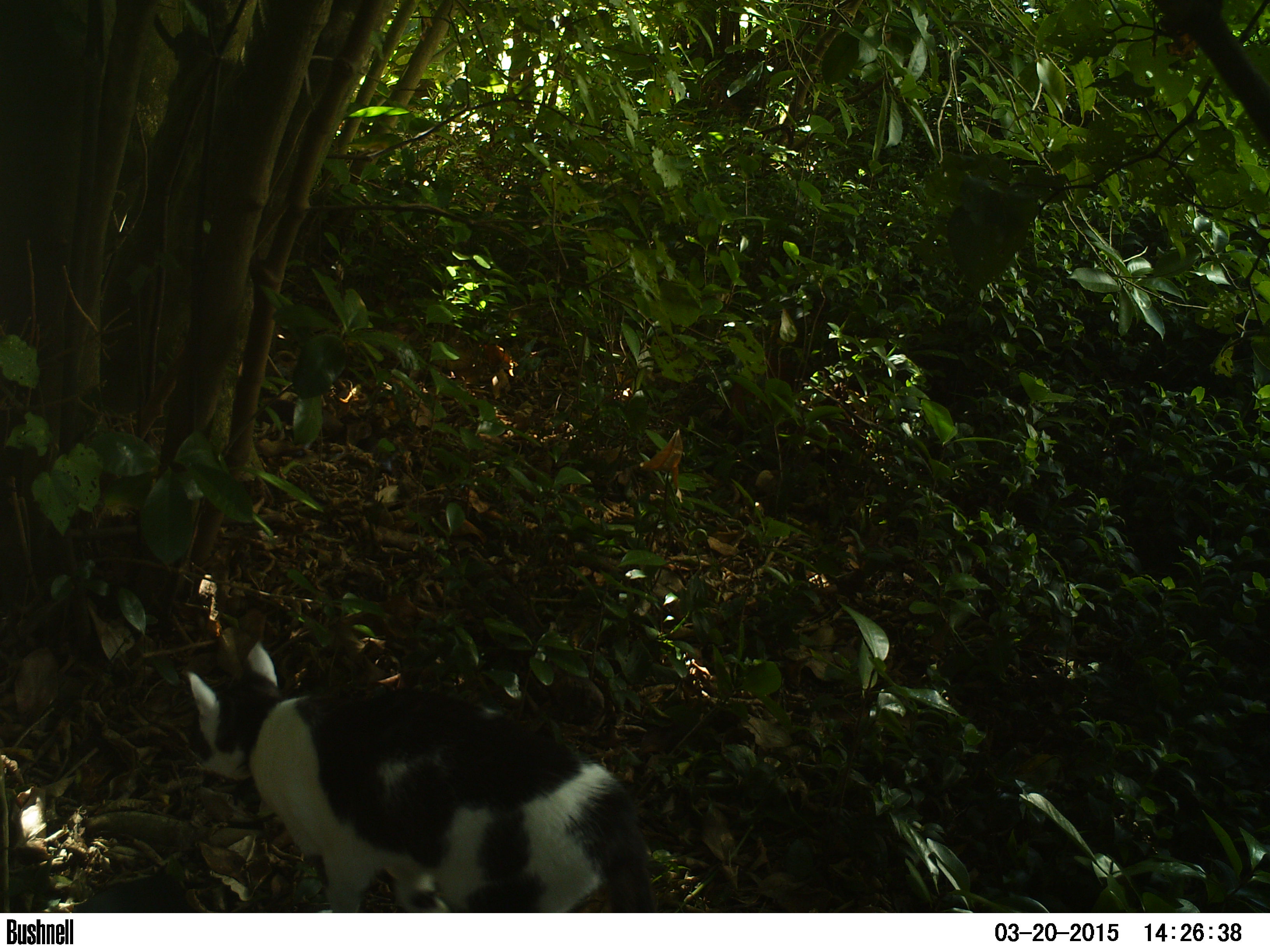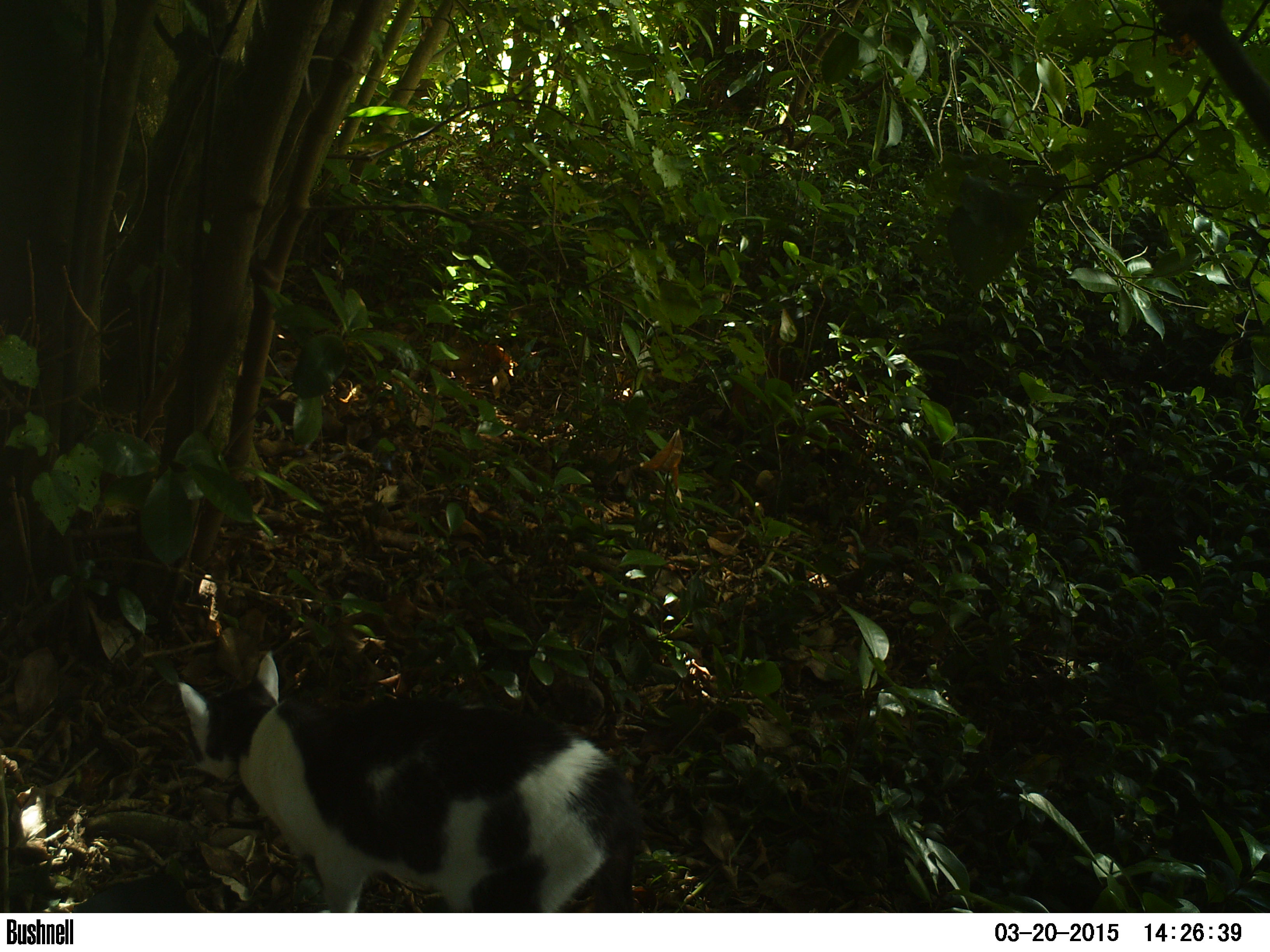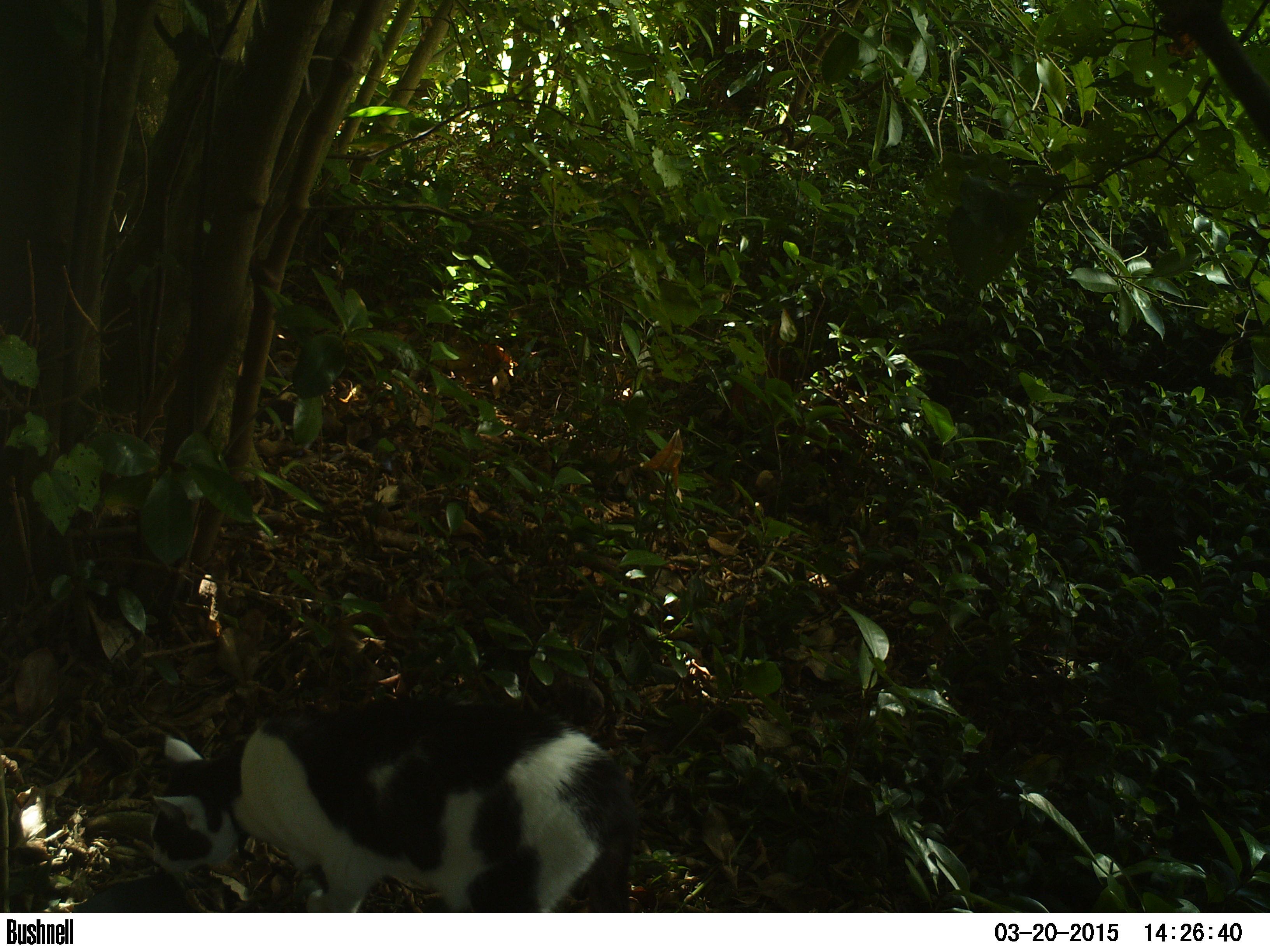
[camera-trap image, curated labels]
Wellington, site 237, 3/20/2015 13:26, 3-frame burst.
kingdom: Animalia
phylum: Chordata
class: Mammalia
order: Carnivora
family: Felidae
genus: Felis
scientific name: Felis catus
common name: cat